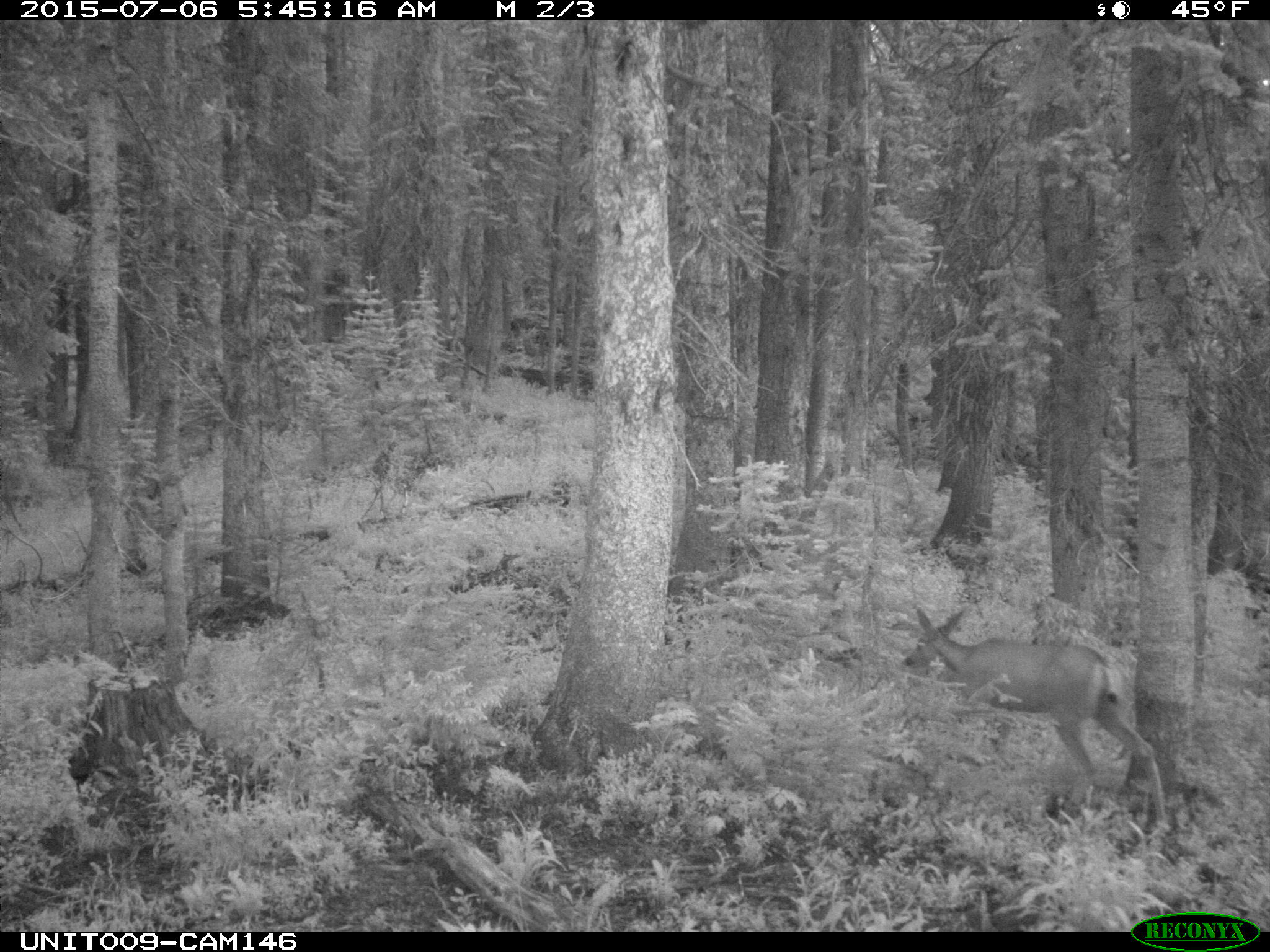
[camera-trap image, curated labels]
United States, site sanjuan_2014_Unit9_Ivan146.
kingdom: Animalia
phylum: Chordata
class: Mammalia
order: Artiodactyla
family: Cervidae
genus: Odocoileus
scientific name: Odocoileus hemionus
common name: mule deer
Odocoileus hemionus (mule deer).